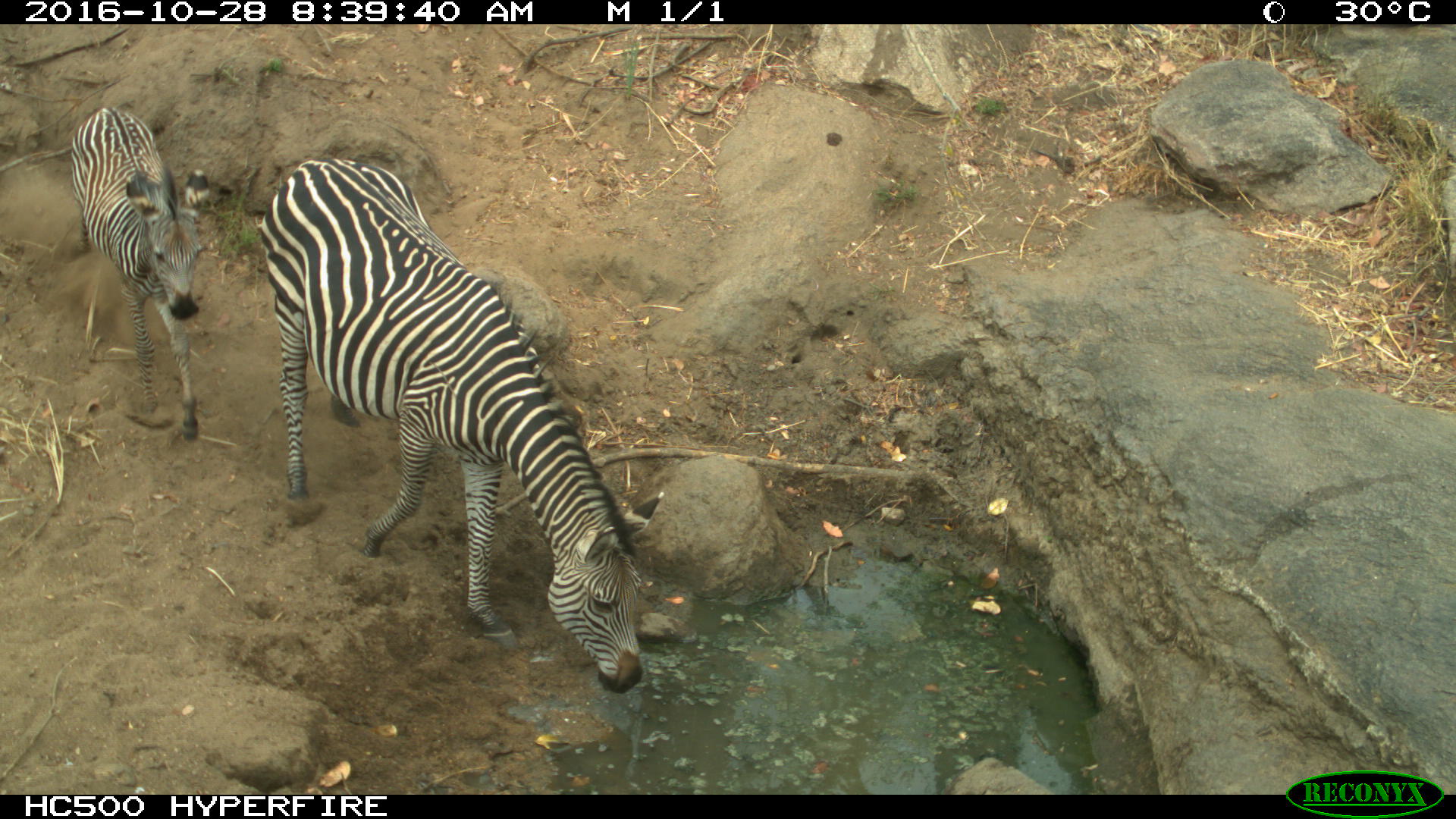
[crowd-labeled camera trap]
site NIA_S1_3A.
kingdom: Animalia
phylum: Chordata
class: Mammalia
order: Perissodactyla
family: Equidae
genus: Equus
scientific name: Equus quagga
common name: plains zebra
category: zebraplains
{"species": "zebraplains (plains zebra) (Equus quagga)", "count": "2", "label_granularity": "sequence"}